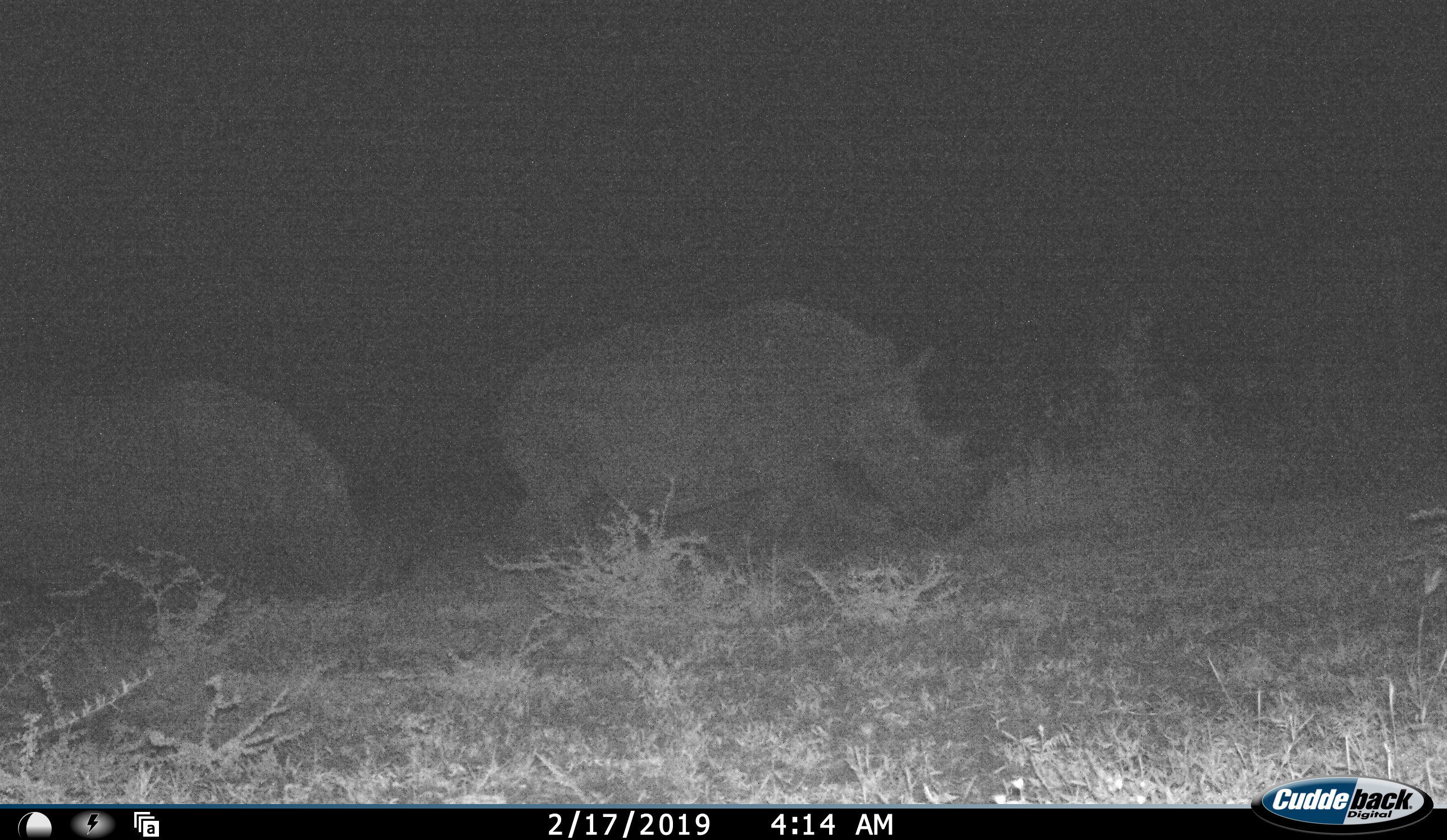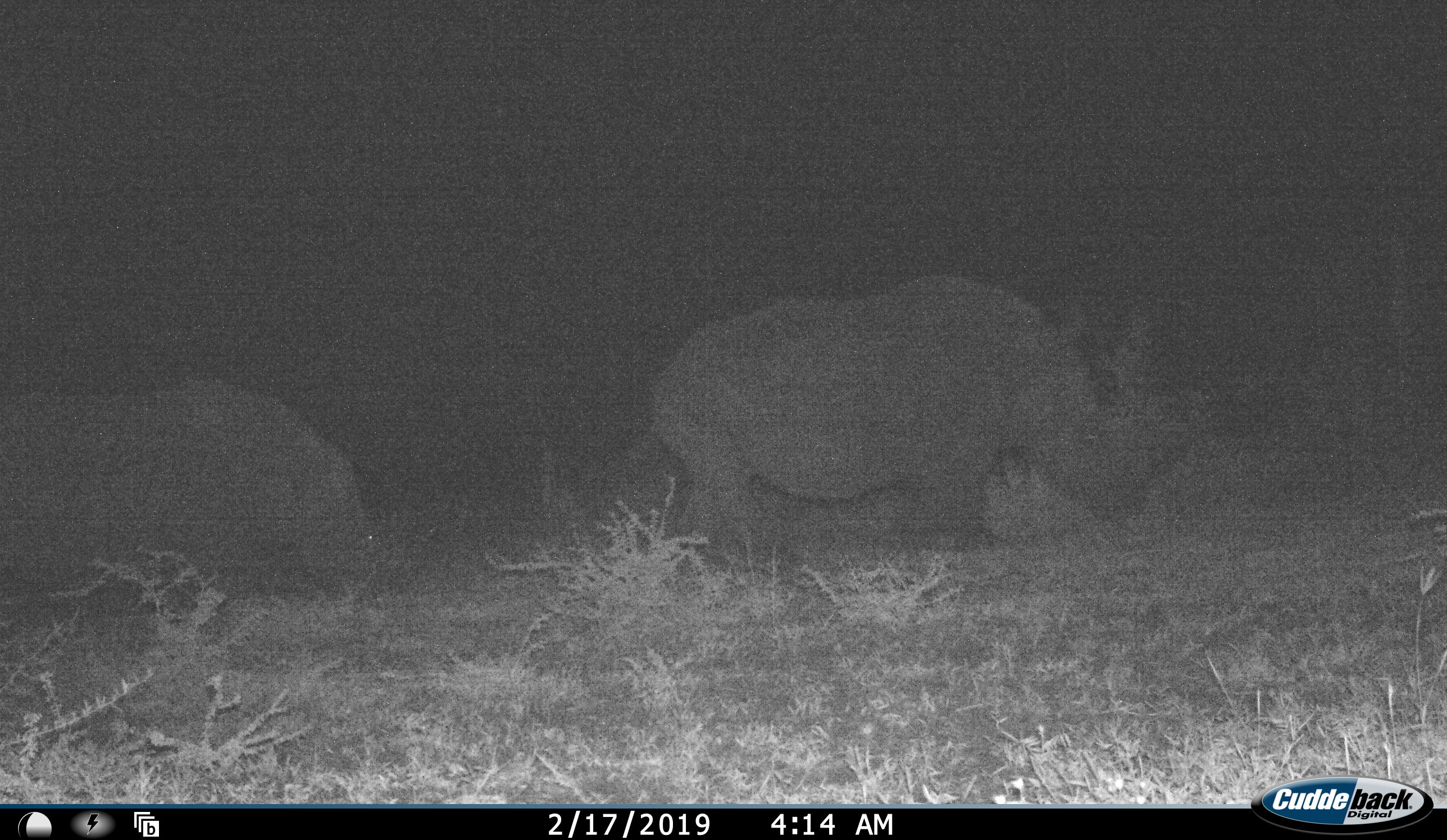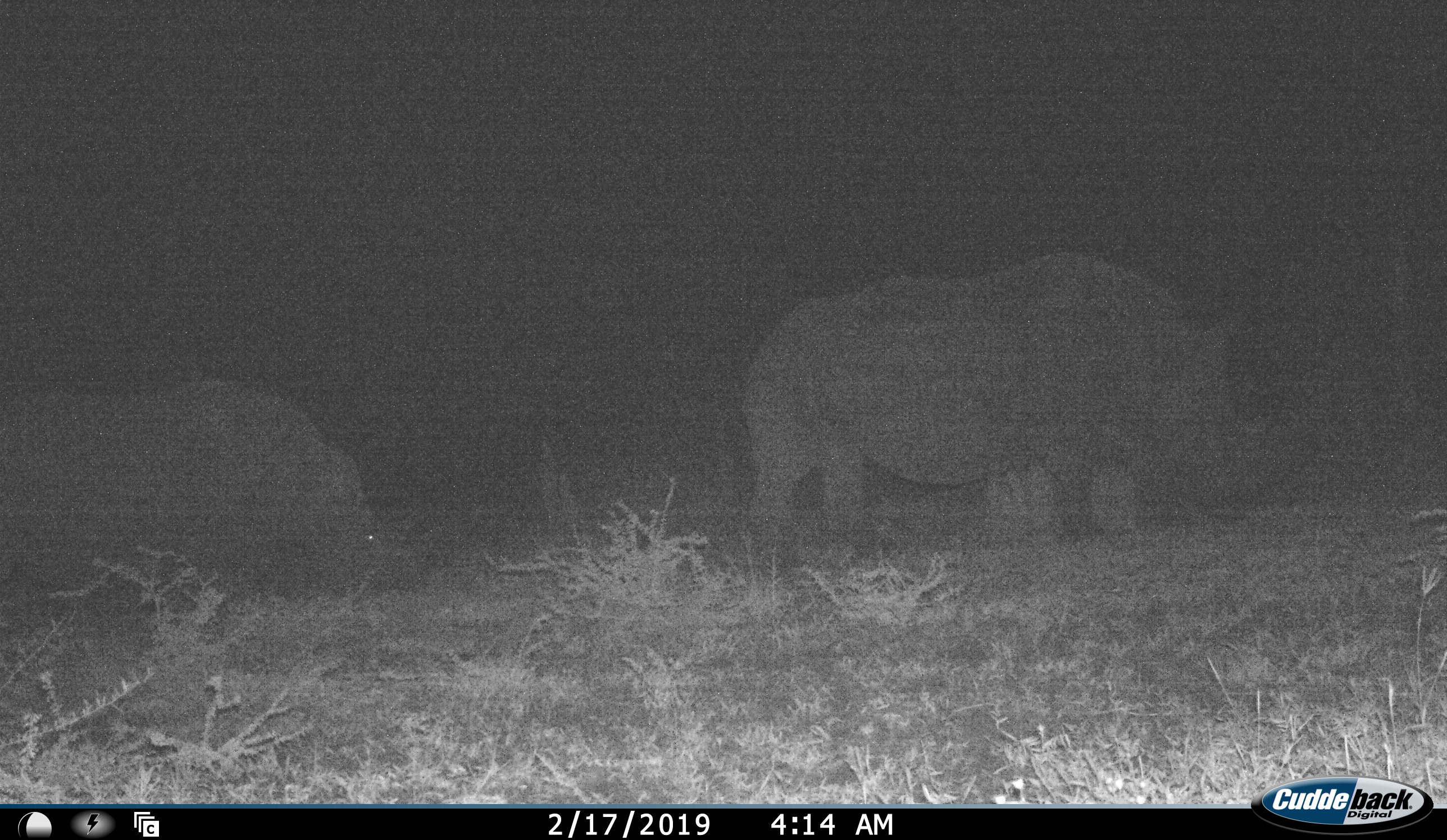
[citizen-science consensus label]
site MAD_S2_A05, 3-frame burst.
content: unidentified animal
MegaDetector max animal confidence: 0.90